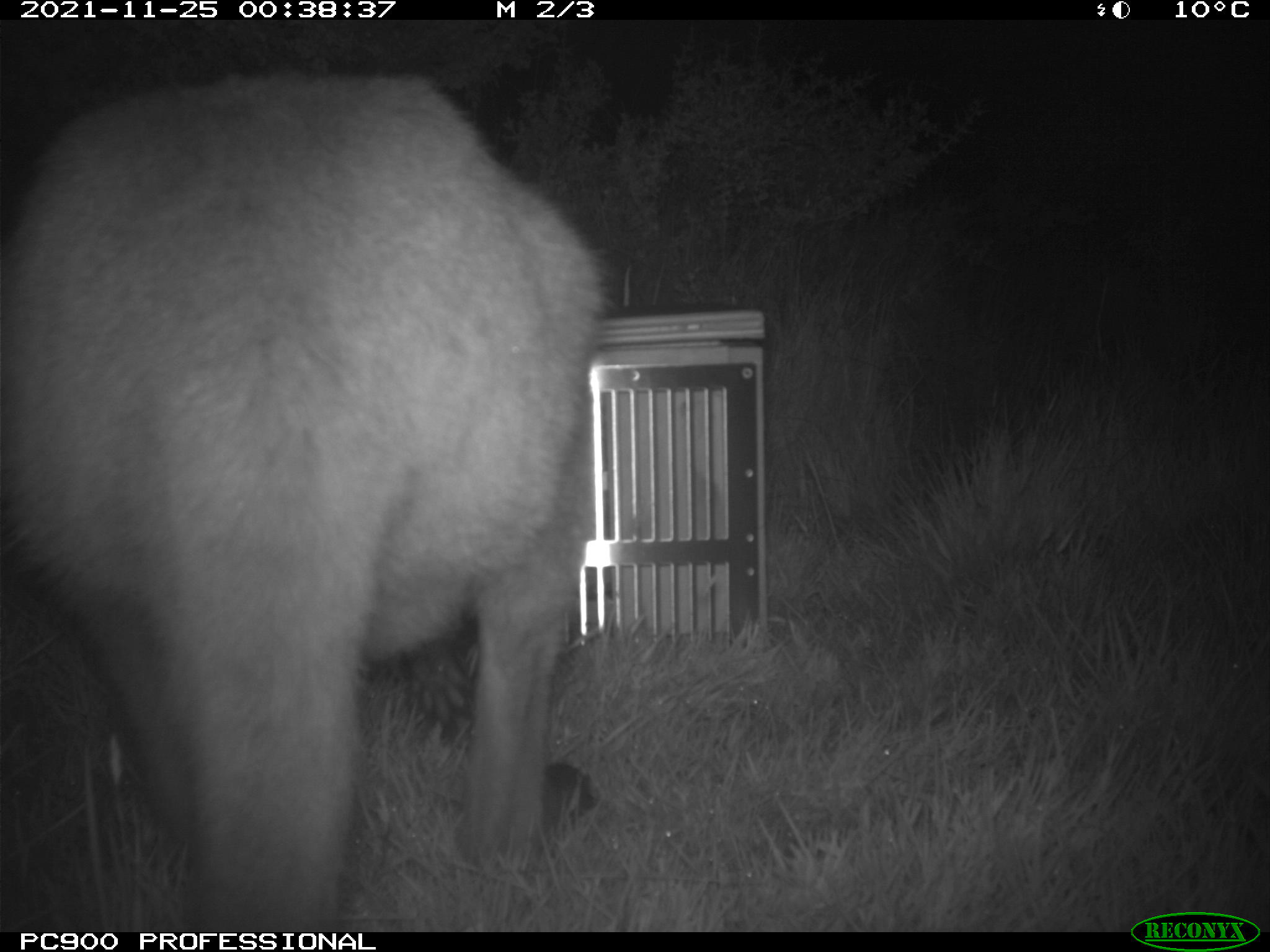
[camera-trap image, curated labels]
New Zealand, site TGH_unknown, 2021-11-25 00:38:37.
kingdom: Animalia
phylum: Chordata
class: Mammalia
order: Diprotodontia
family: Macropodidae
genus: Notamacropus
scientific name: Notamacropus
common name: wallaby